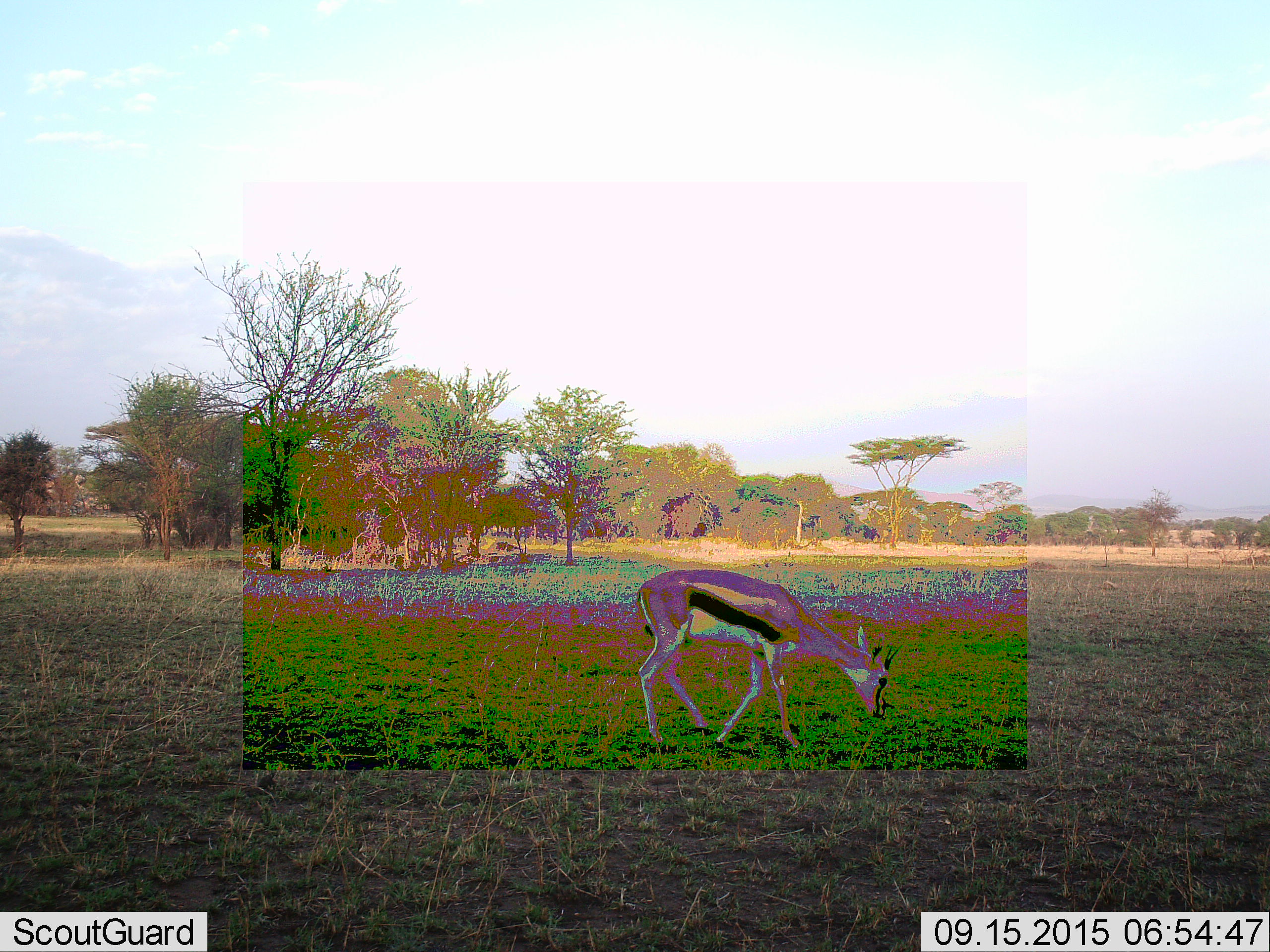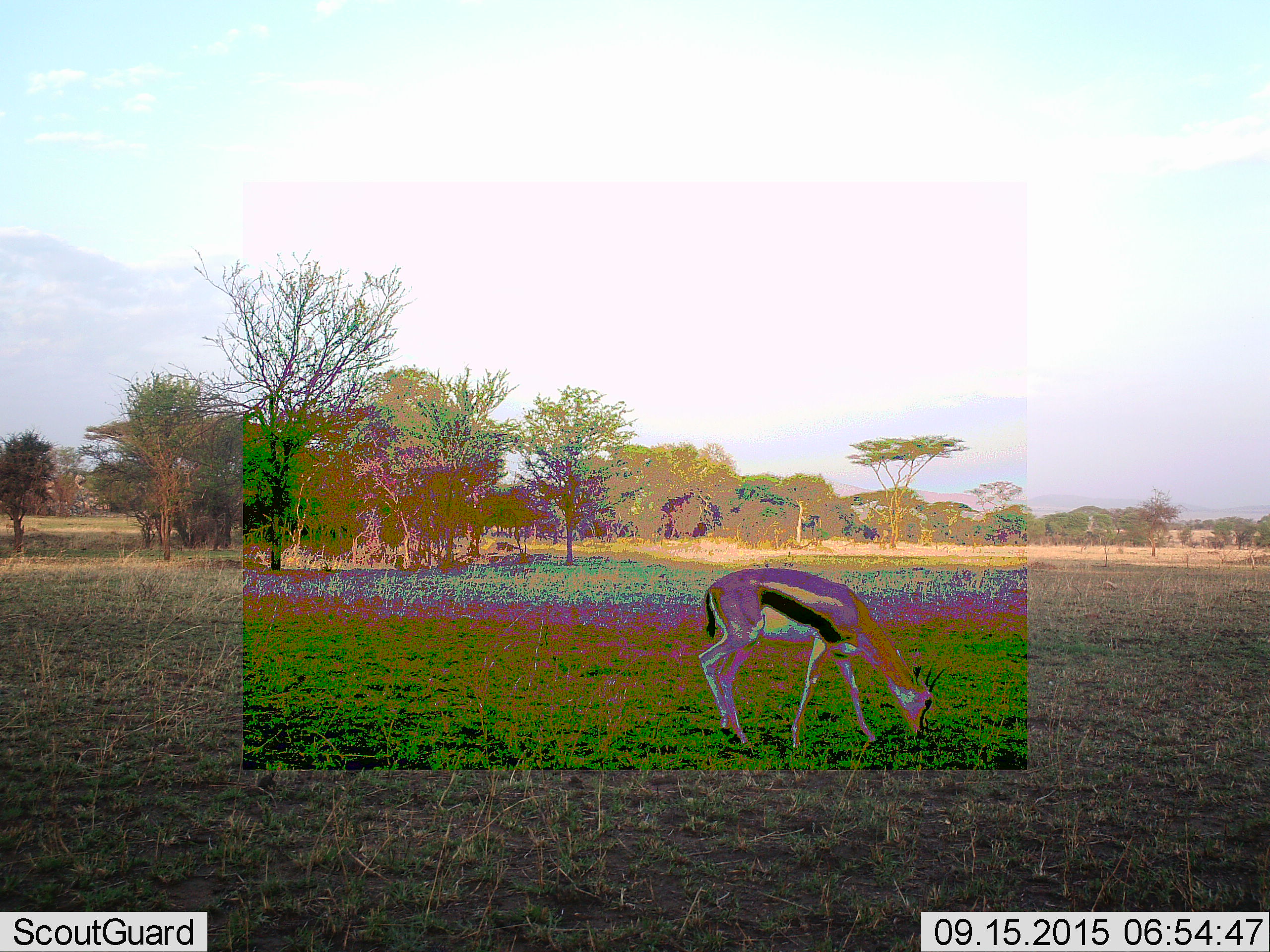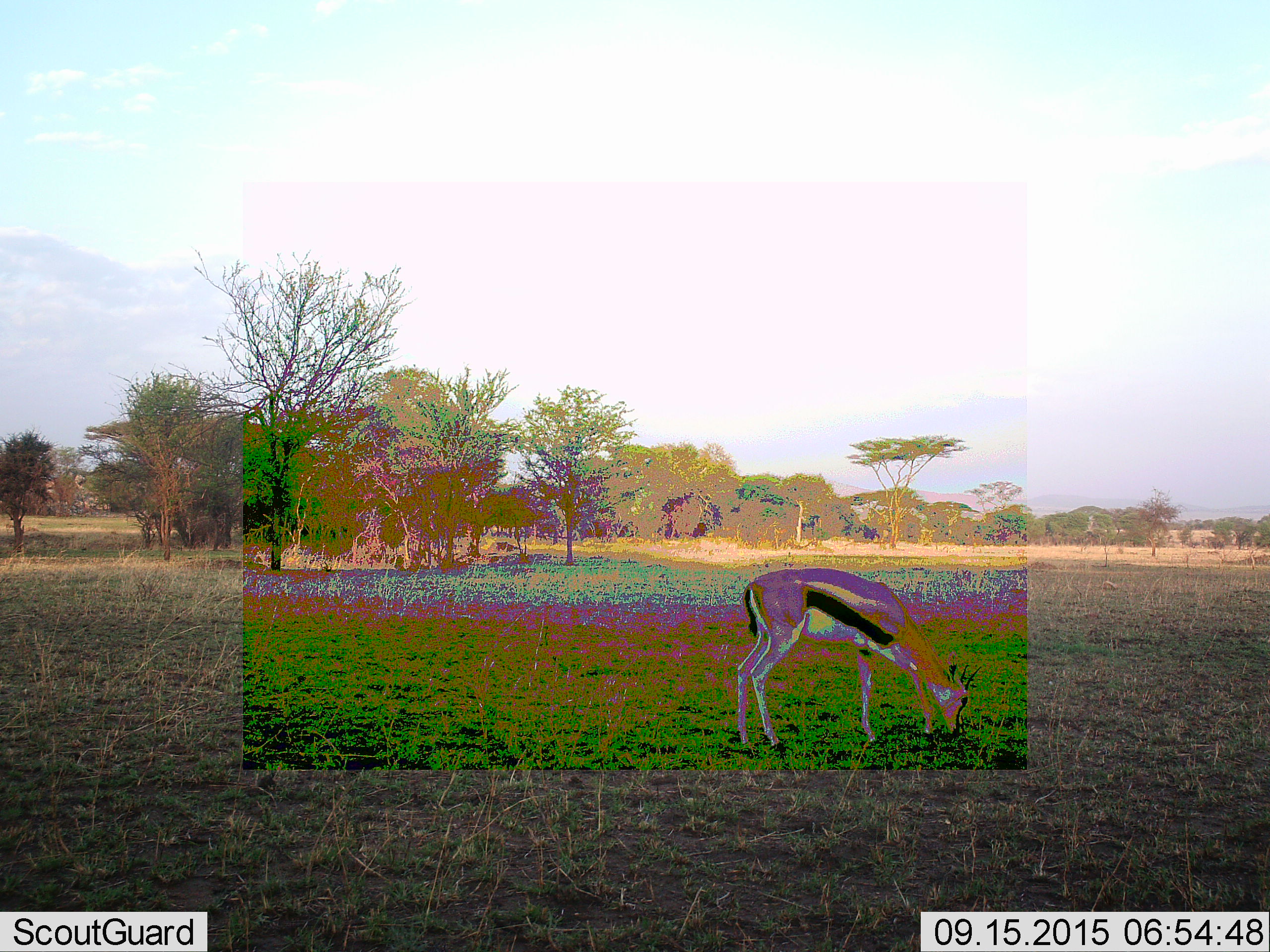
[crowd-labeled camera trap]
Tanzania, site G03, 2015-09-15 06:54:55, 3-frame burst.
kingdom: Animalia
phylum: Chordata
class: Mammalia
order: Artiodactyla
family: Bovidae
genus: Eudorcas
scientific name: Eudorcas thomsonii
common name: thomson's gazelle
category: gazellethomsons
Gazellethomsons (thomson's gazelle) (Eudorcas thomsonii), count 1. Behavior (volunteer vote fractions): standing 6%, resting 0%, moving 35%, interacting 0%. Young present (vote fraction): 6%. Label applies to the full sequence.